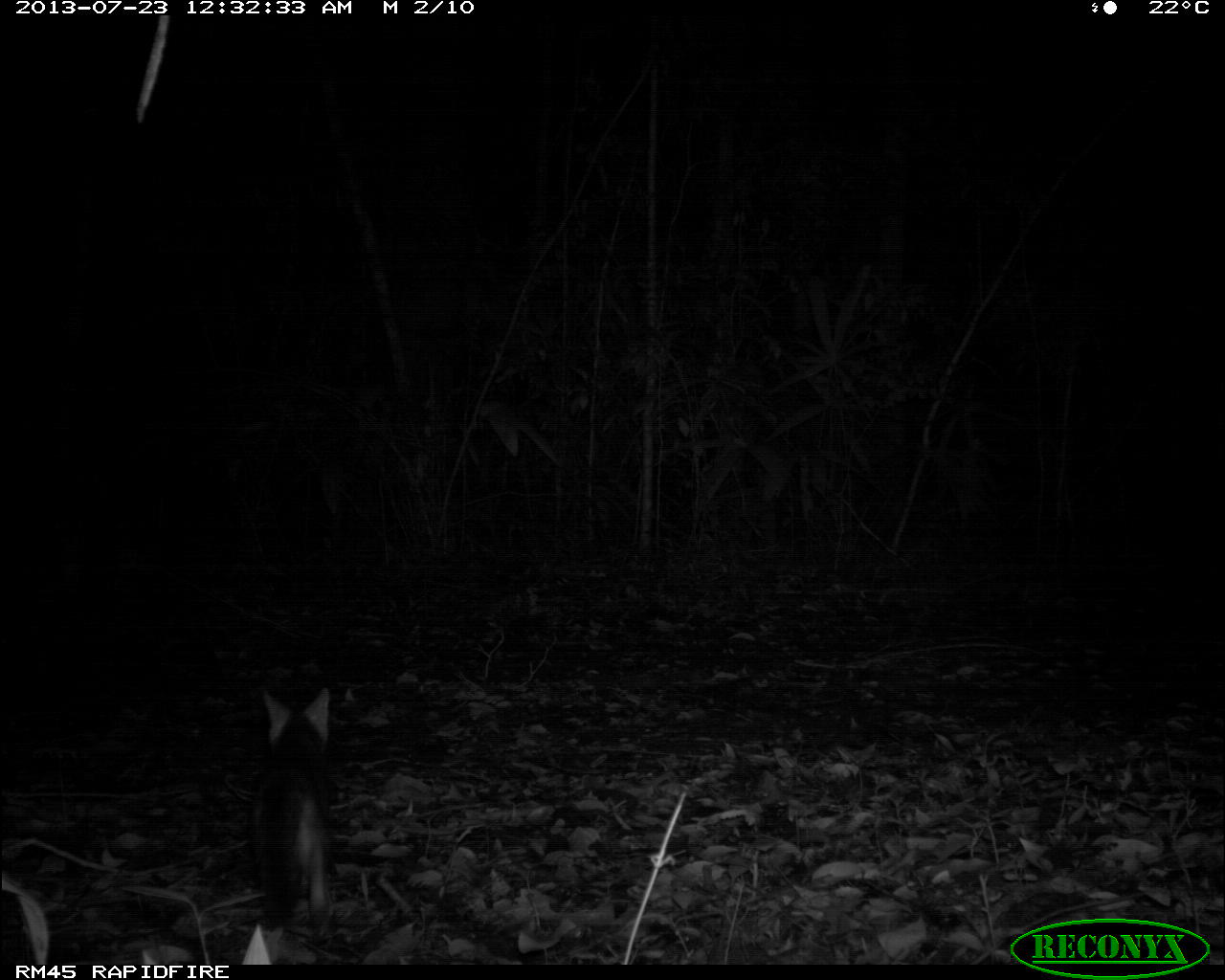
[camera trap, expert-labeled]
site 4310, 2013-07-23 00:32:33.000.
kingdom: Animalia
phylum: Chordata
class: Mammalia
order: Carnivora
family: Canidae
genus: Urocyon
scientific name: Urocyon cinereoargenteus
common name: gray fox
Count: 1.